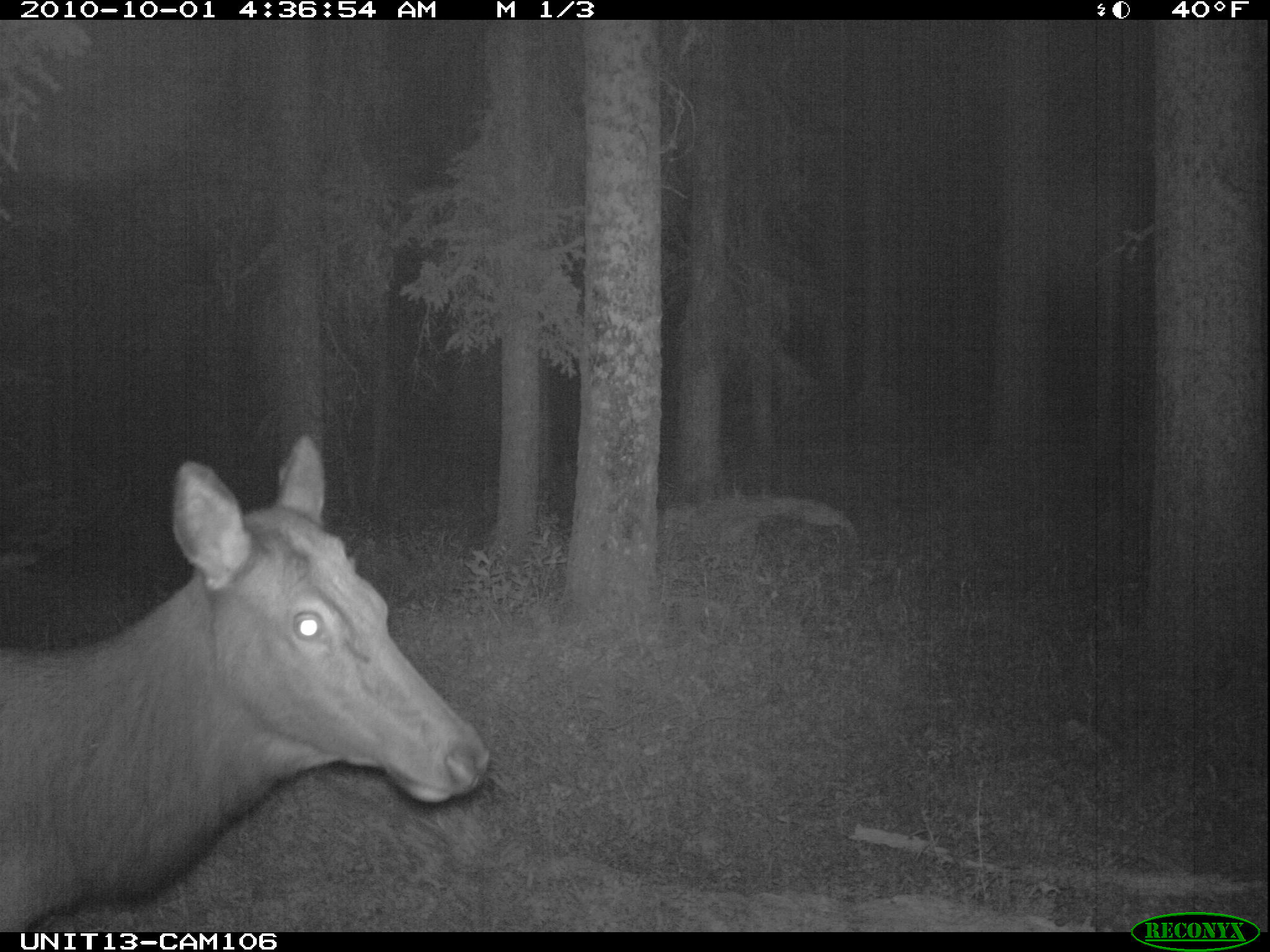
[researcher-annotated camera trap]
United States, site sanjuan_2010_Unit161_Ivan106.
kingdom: Animalia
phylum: Chordata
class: Mammalia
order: Artiodactyla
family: Cervidae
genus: Cervus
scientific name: Cervus elaphus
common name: red deer